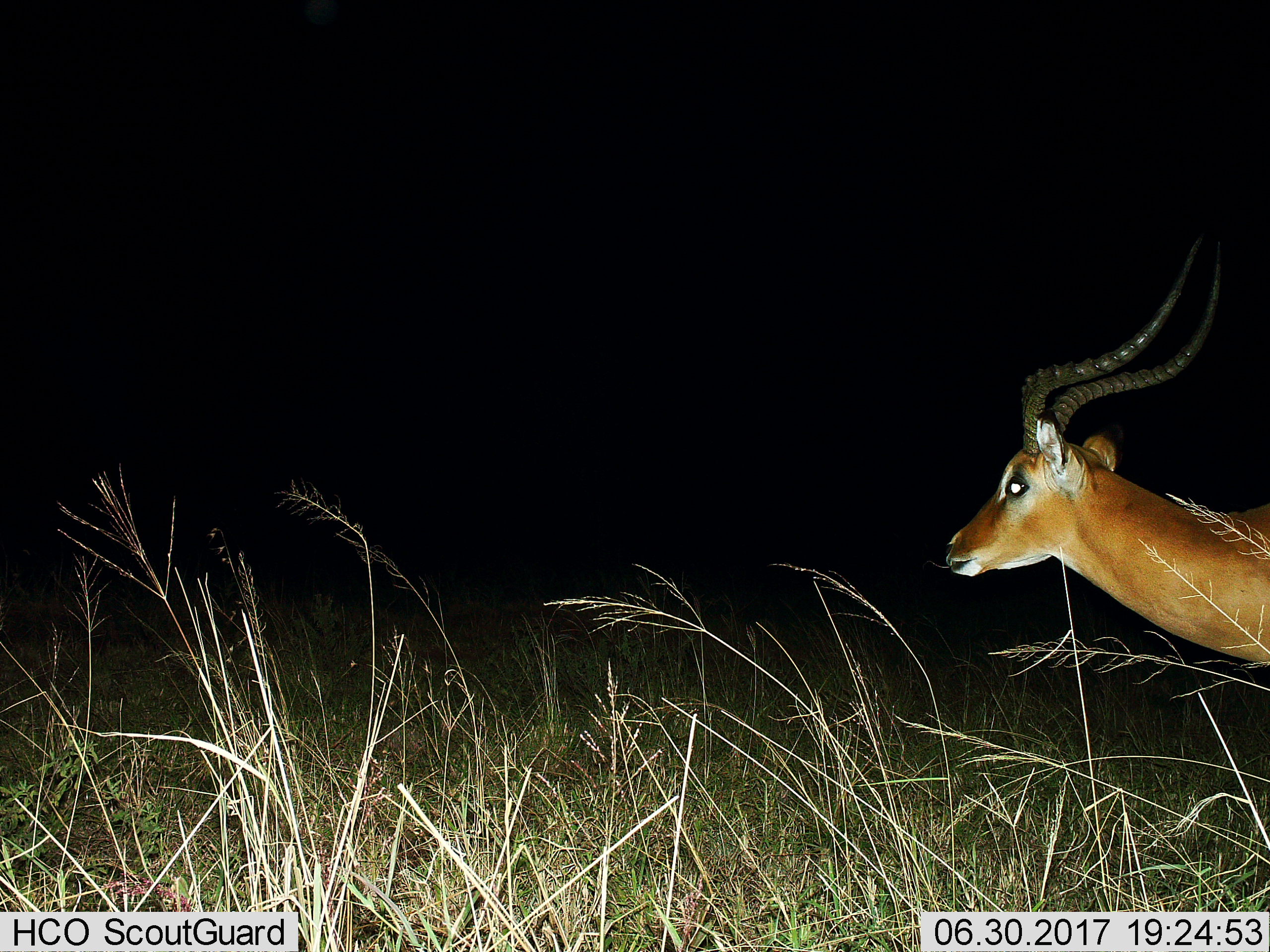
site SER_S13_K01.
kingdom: Animalia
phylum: Chordata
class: Mammalia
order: Artiodactyla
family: Bovidae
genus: Aepyceros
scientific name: Aepyceros melampus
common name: impala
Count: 1.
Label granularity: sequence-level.